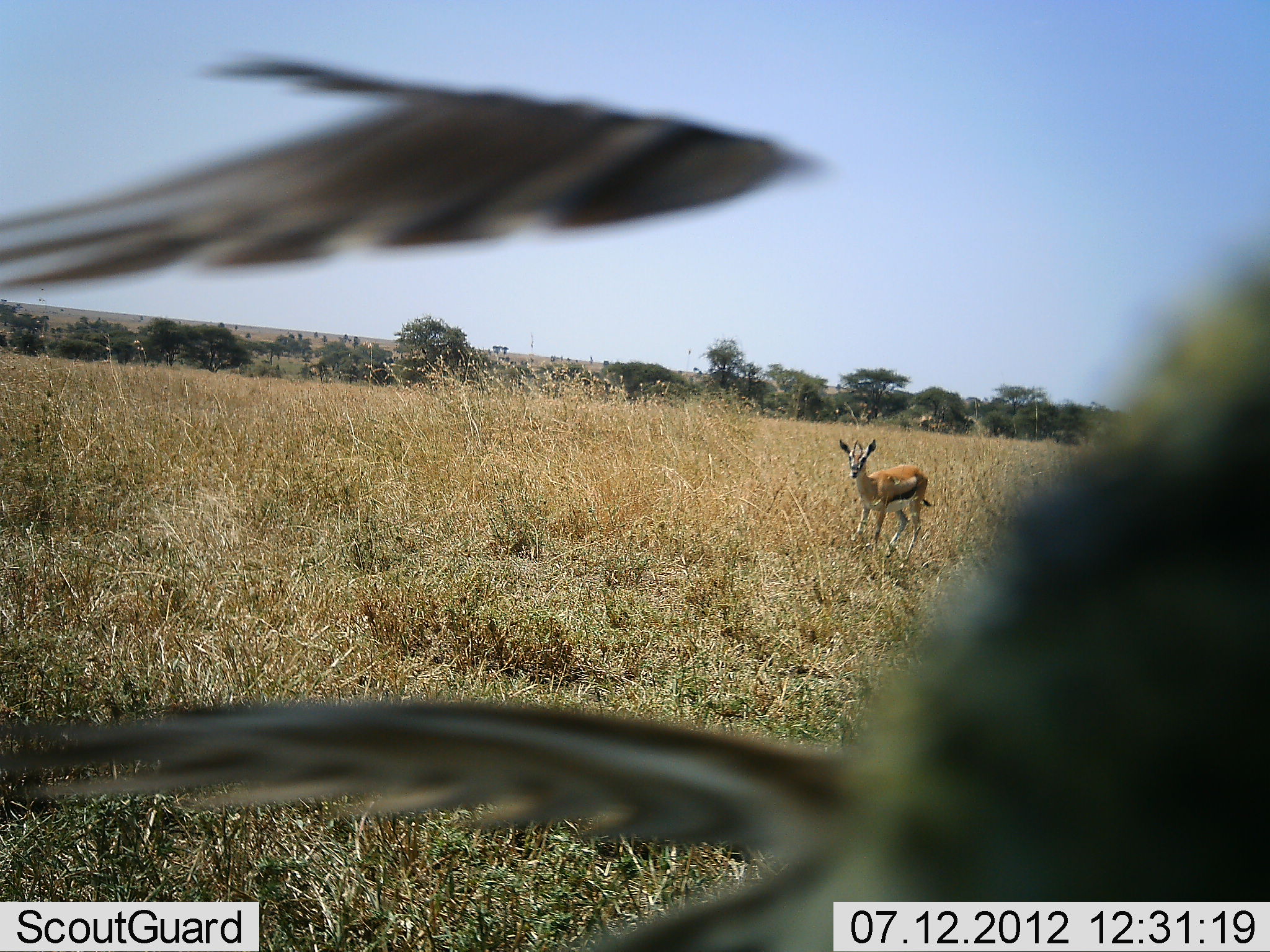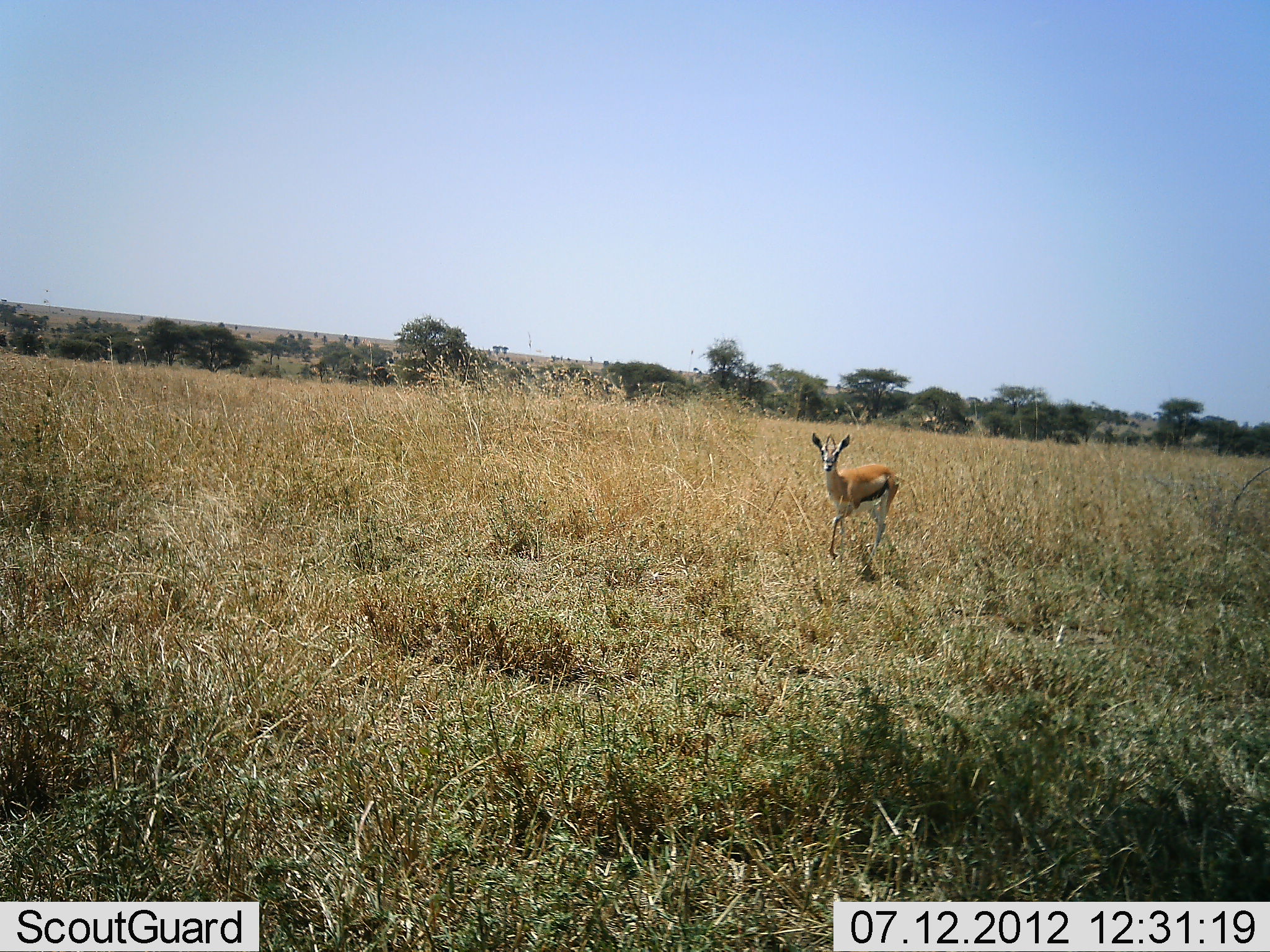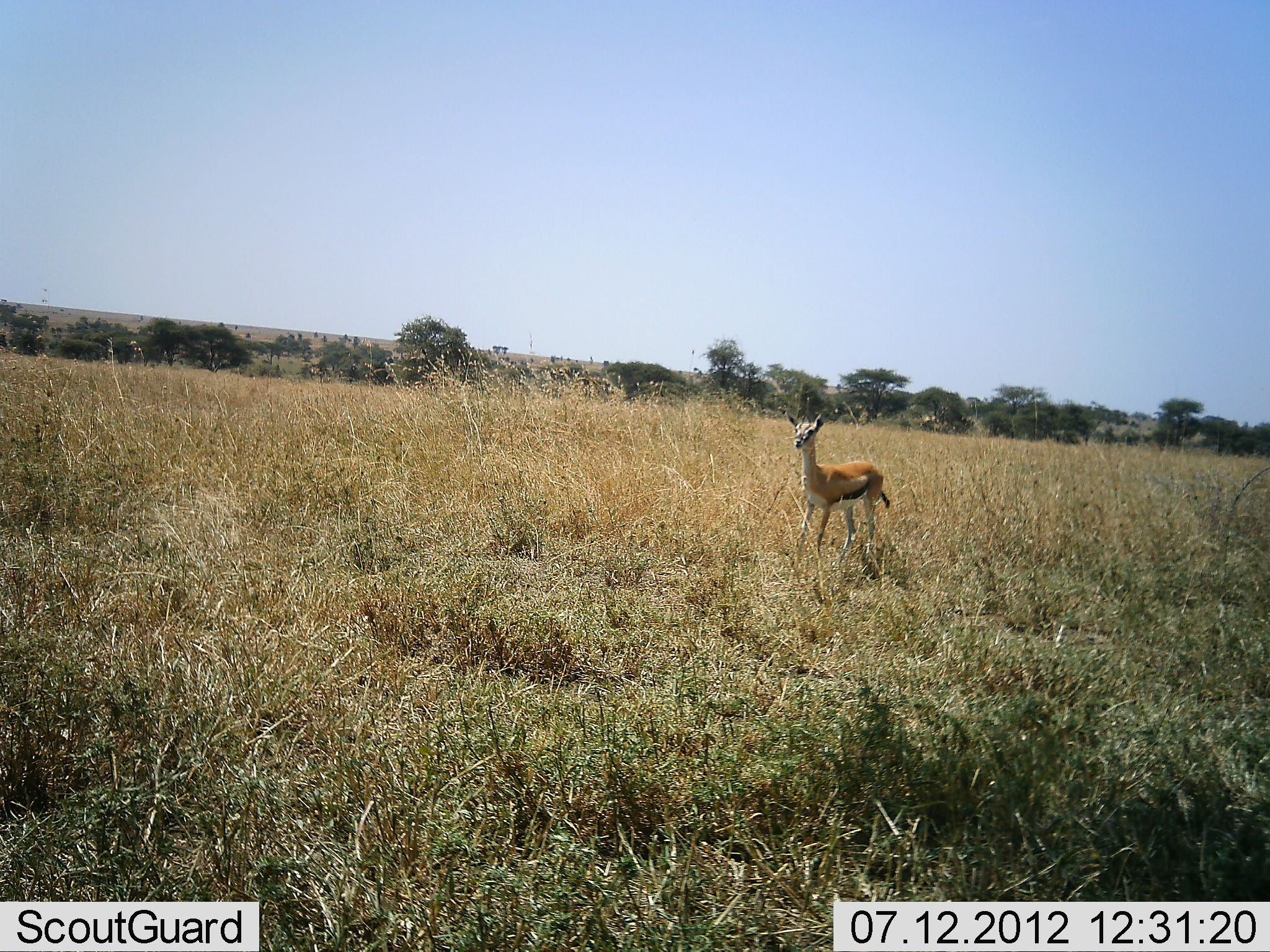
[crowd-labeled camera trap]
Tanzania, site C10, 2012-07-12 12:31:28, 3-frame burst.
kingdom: Animalia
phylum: Chordata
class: Mammalia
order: Artiodactyla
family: Bovidae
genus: Eudorcas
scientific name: Eudorcas thomsonii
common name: thomson's gazelle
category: gazellethomsons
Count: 1.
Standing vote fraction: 29%.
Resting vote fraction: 0%.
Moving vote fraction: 71%.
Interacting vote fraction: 6%.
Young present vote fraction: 0%.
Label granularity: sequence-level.